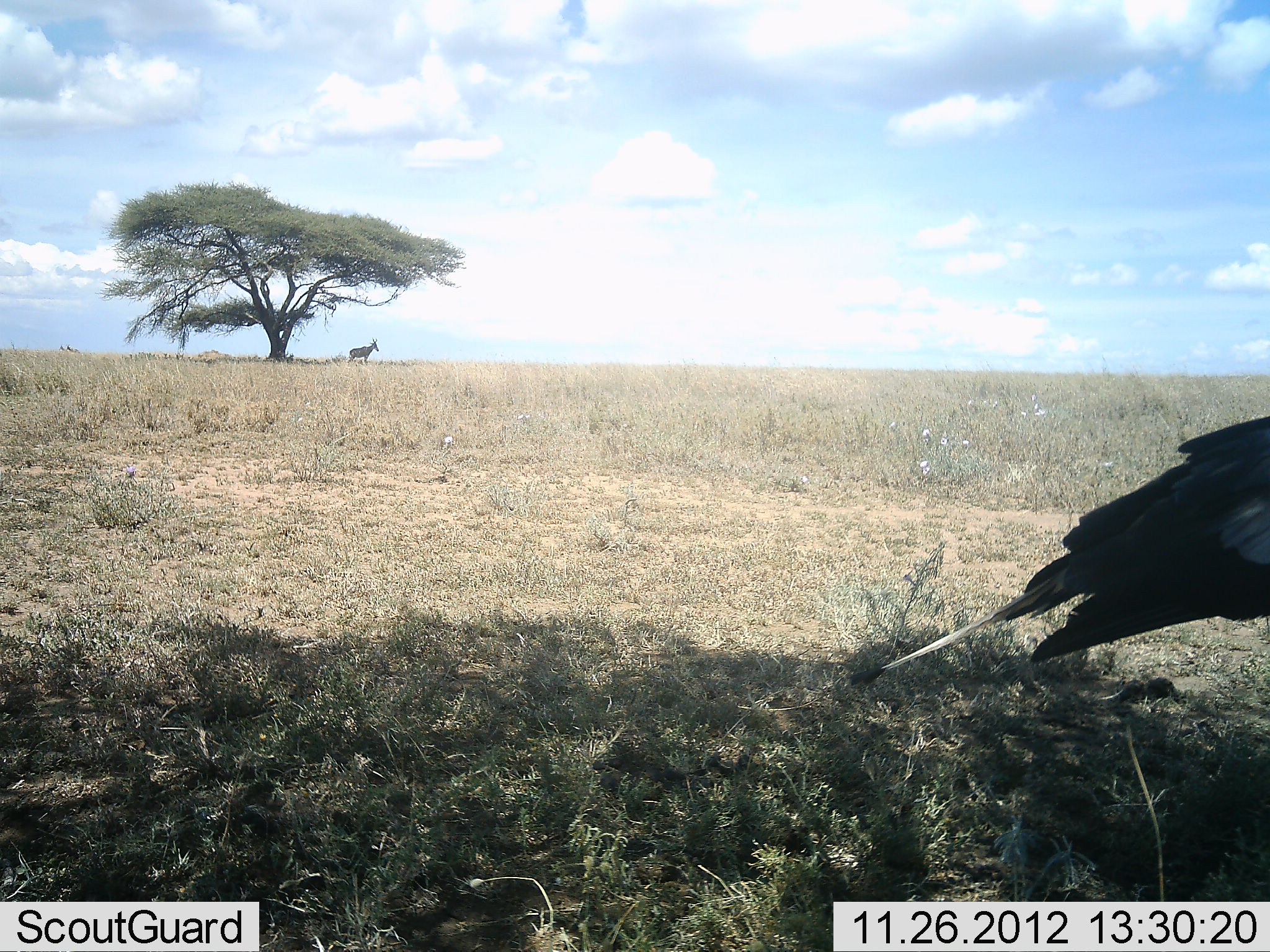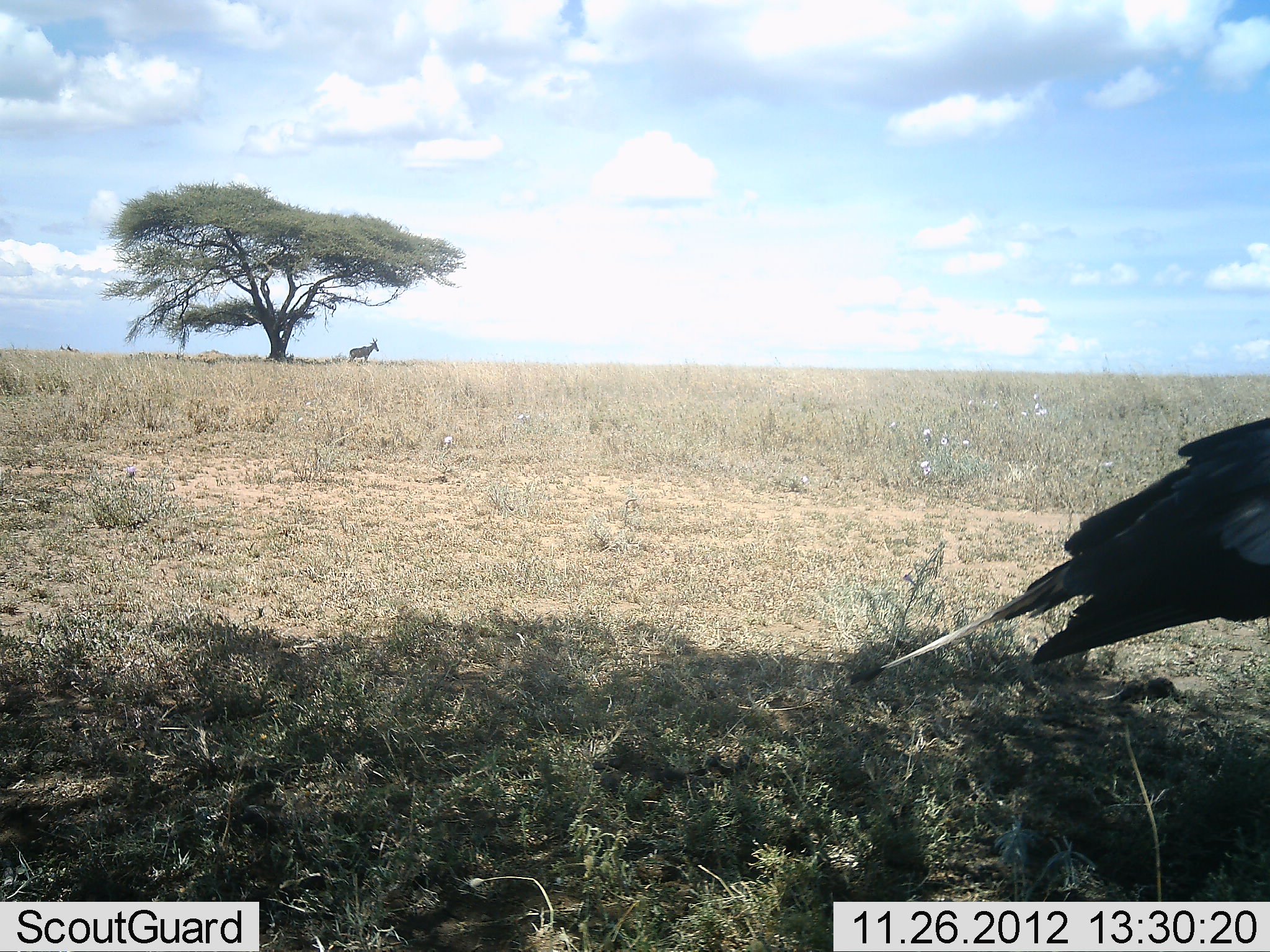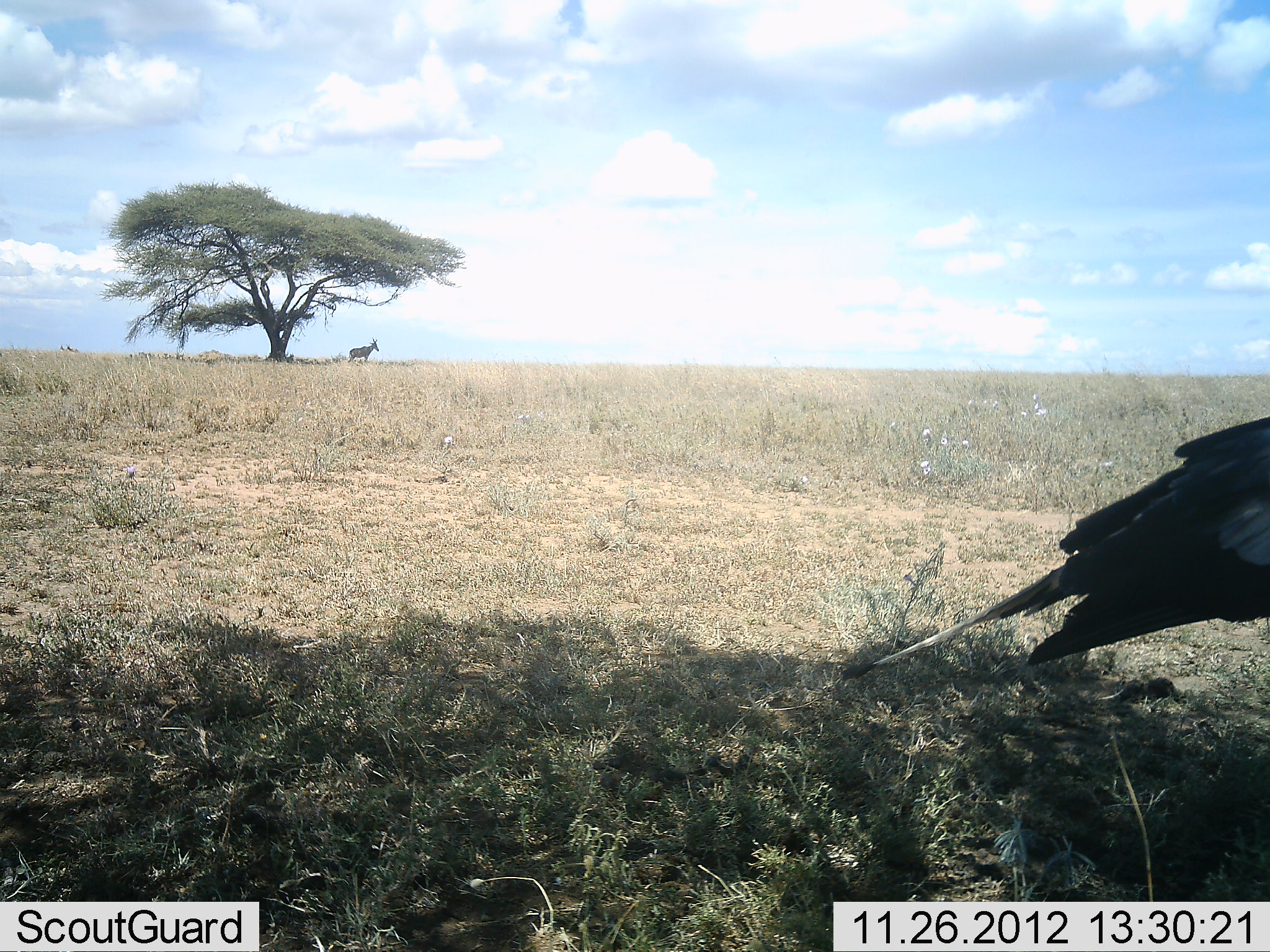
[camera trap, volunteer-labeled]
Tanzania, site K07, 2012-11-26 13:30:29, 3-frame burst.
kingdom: Animalia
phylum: Chordata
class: Mammalia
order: Artiodactyla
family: Bovidae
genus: Alcelaphus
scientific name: Alcelaphus buselaphus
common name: hartebeest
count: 1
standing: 100%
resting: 0%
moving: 0%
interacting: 0%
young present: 0%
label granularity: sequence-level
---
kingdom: Animalia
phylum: Chordata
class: Aves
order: Accipitriformes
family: Sagittariidae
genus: Sagittarius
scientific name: Sagittarius serpentarius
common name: secretary bird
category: secretarybird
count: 1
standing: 100%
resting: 0%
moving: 0%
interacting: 0%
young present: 0%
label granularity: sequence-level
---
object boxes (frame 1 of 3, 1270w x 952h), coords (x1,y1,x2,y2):
animal: (847,415,1270,685); (1099,677,1179,704)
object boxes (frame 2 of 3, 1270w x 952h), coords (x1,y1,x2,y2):
animal: (848,416,1270,684); (1099,678,1180,704)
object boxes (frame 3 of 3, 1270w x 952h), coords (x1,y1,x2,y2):
animal: (840,415,1270,680); (1099,675,1184,706)